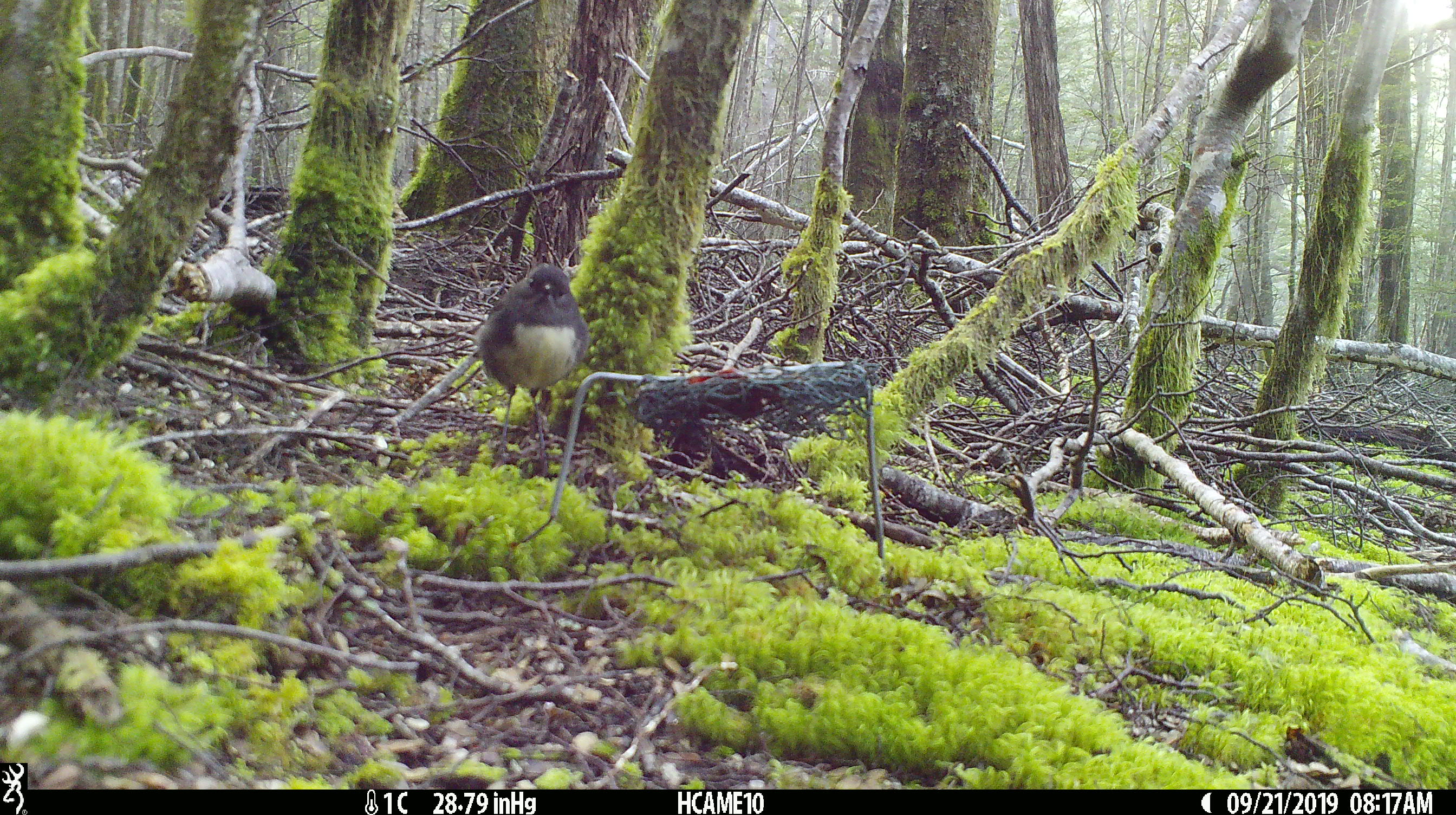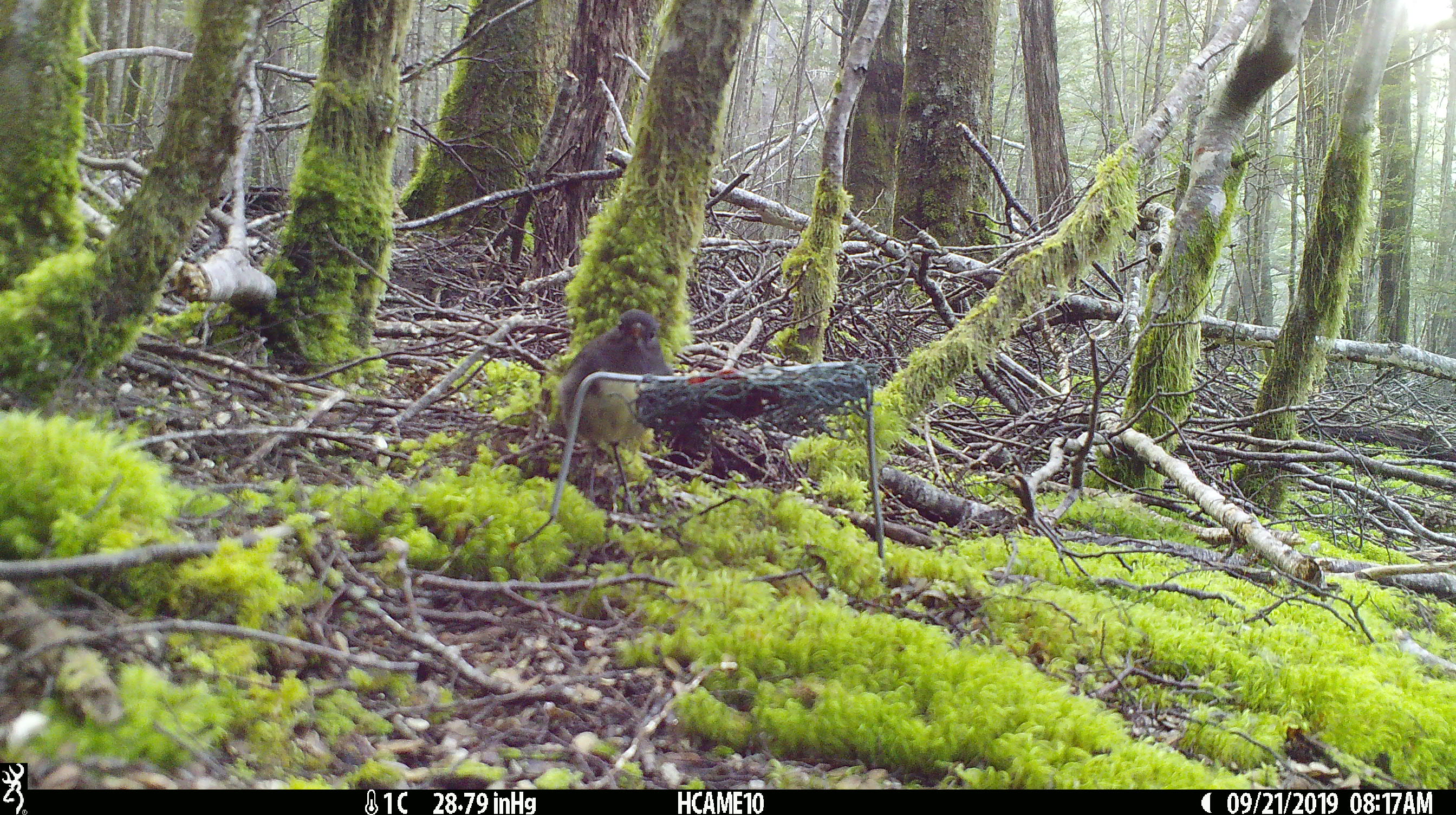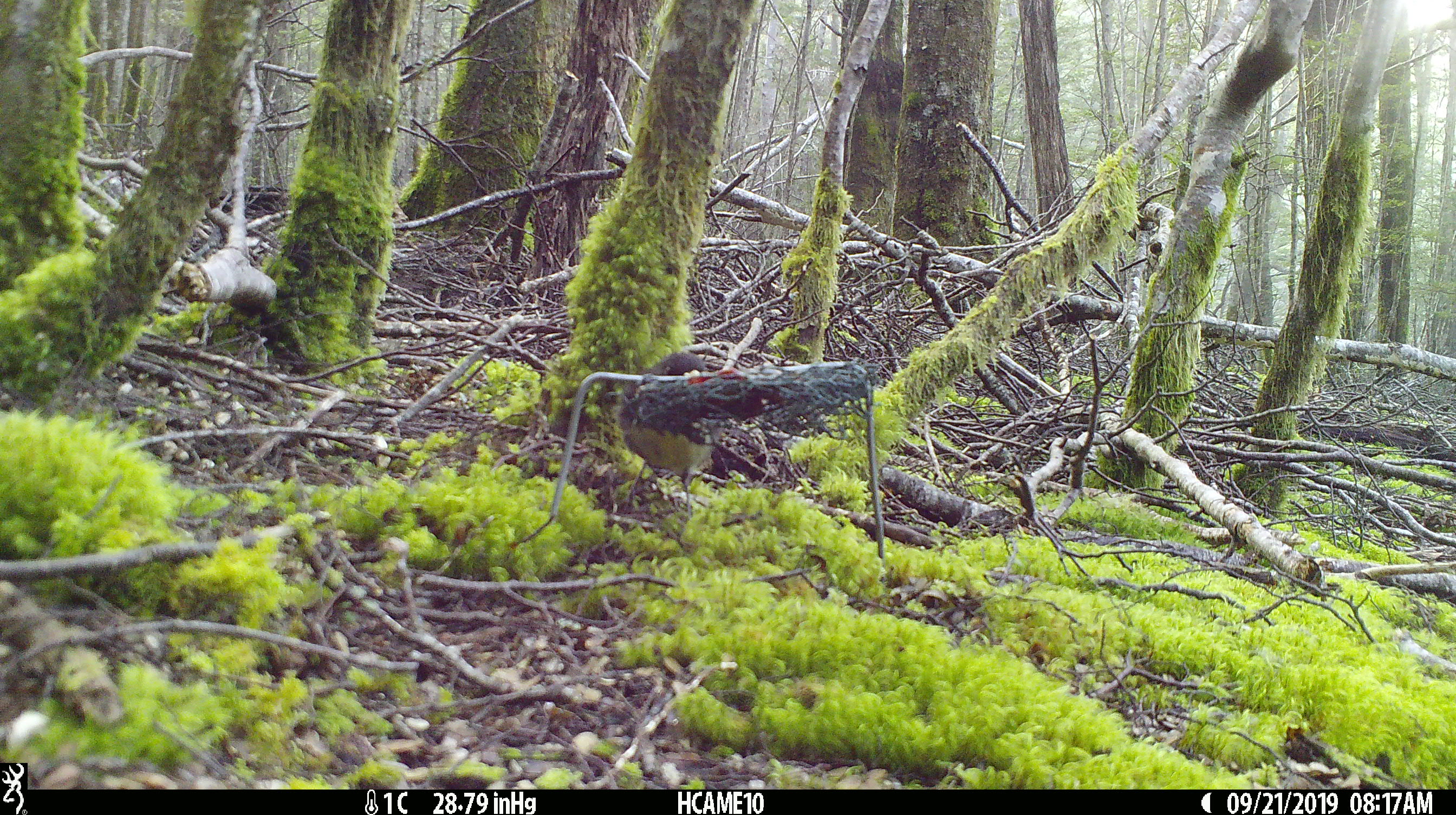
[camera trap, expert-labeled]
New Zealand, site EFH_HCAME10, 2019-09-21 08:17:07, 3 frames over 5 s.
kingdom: Animalia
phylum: Chordata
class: Aves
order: Passeriformes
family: Petroicidae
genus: Petroica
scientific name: Petroica australis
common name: new zealand robin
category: robin